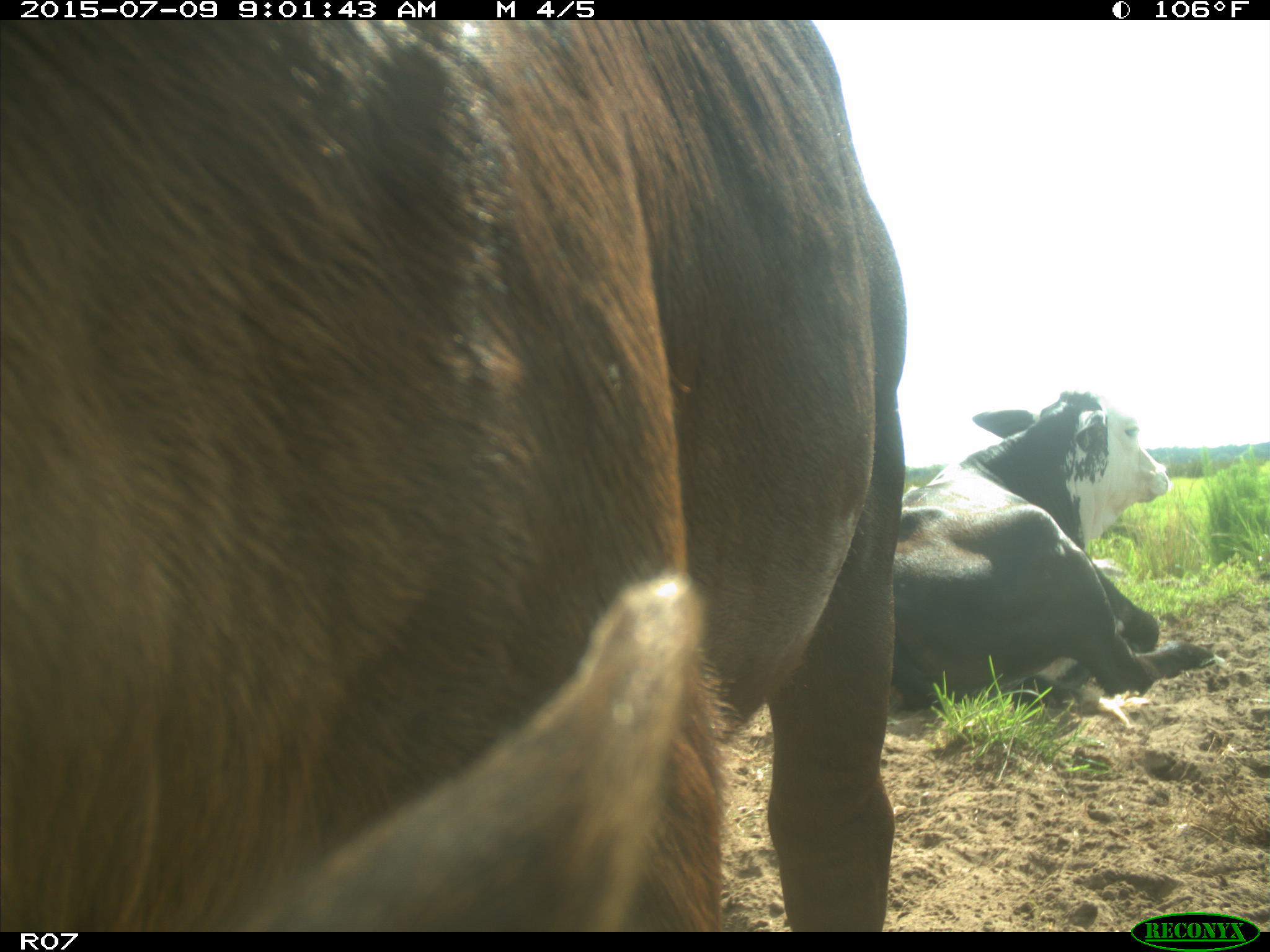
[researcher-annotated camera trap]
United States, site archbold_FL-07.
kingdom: Animalia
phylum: Chordata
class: Mammalia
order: Artiodactyla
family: Bovidae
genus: Bos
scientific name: Bos taurus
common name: domestic cow